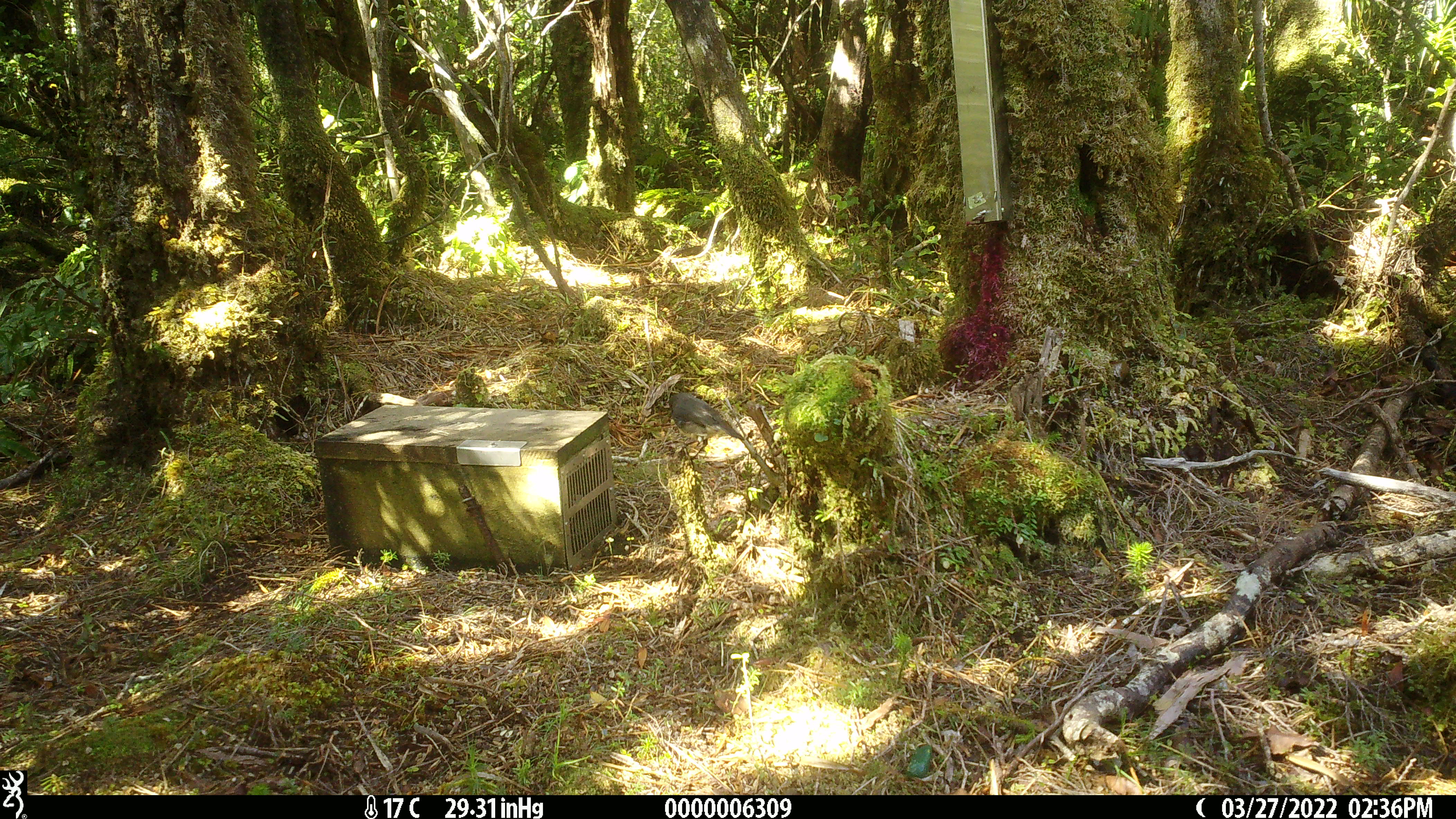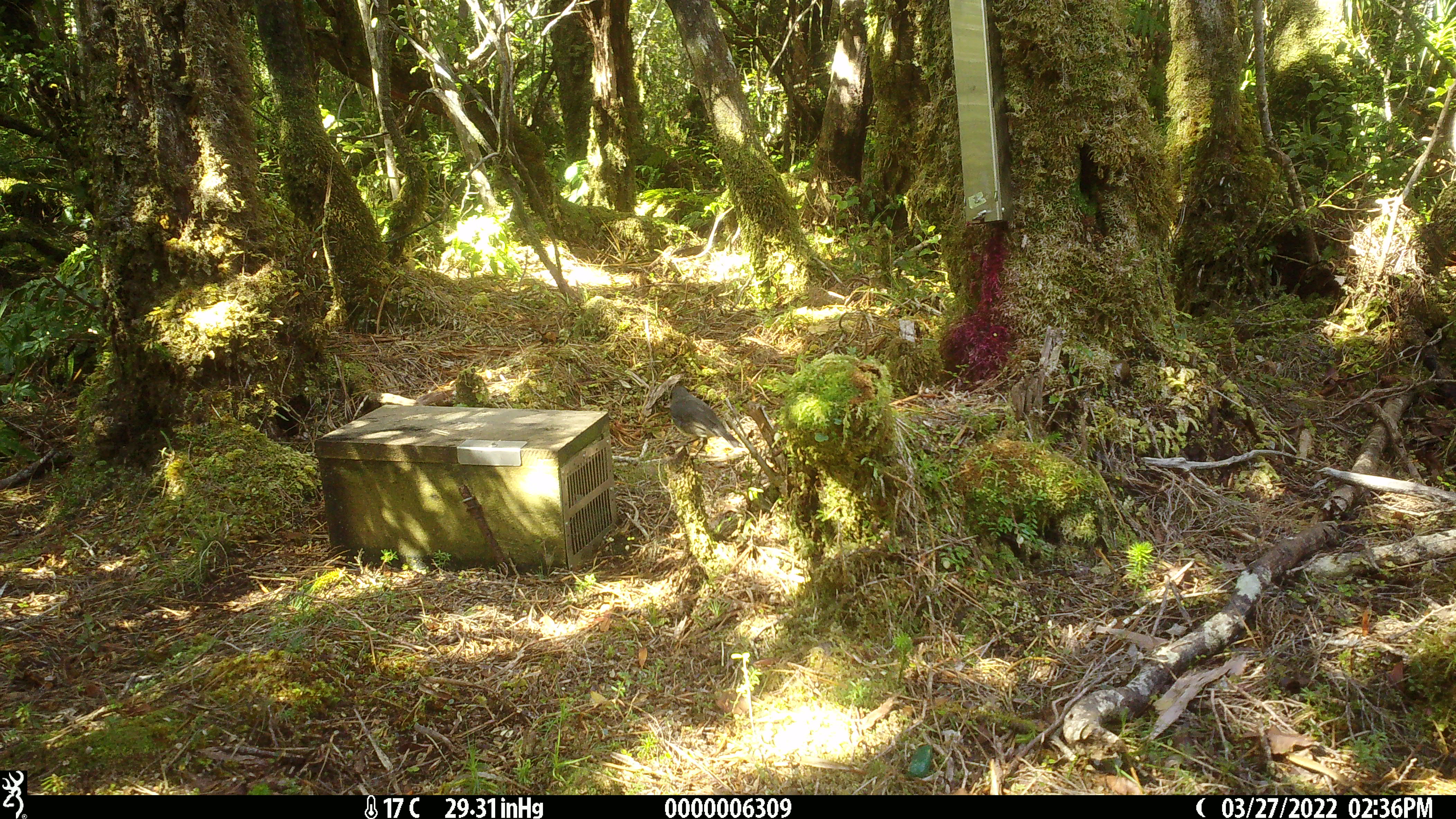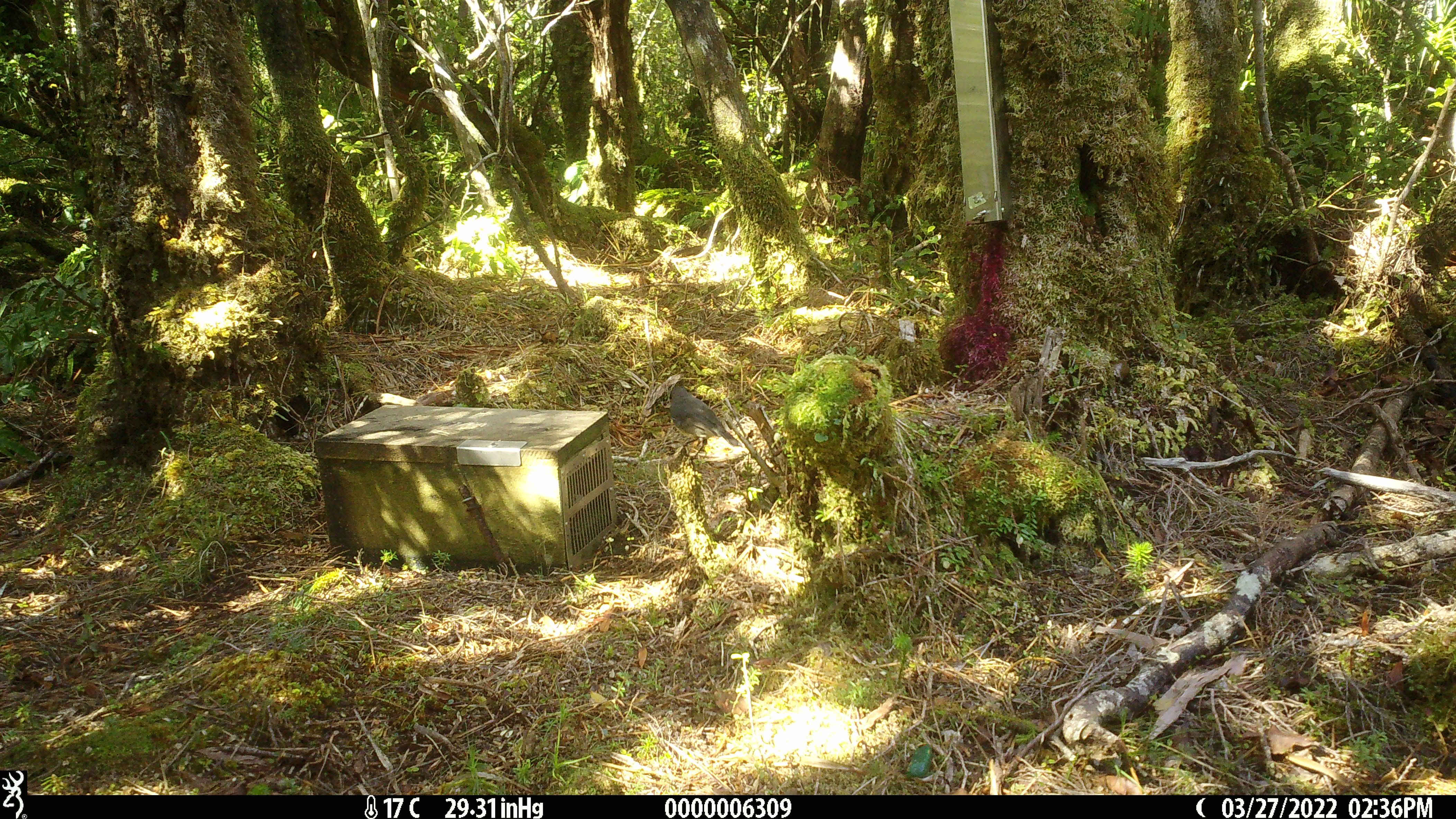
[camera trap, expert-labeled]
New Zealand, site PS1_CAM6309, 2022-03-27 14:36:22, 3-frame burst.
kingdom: Animalia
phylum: Chordata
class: Aves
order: Passeriformes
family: Petroicidae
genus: Petroica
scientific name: Petroica australis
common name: new zealand robin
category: robin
Robin (new zealand robin) (Petroica australis).